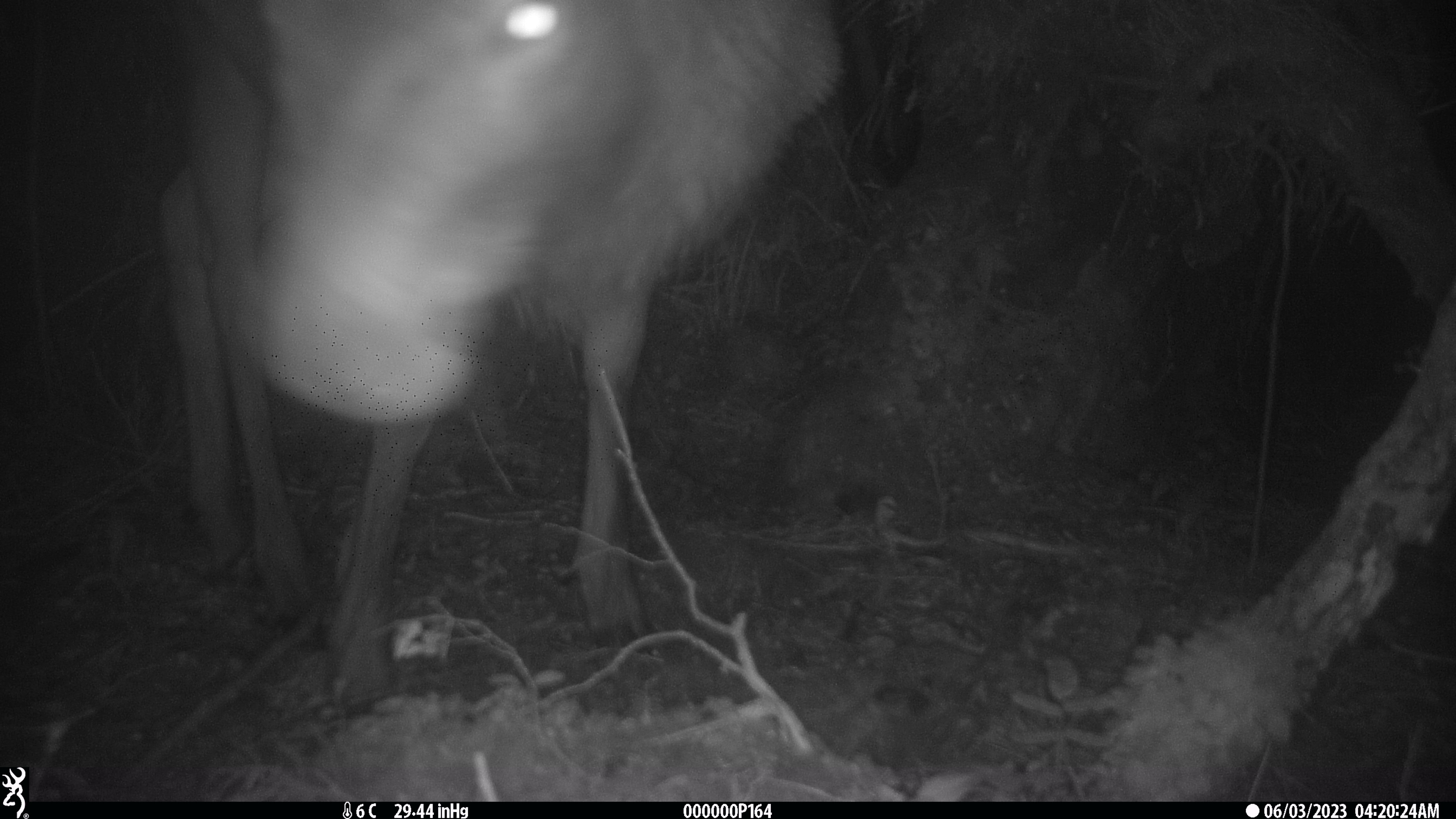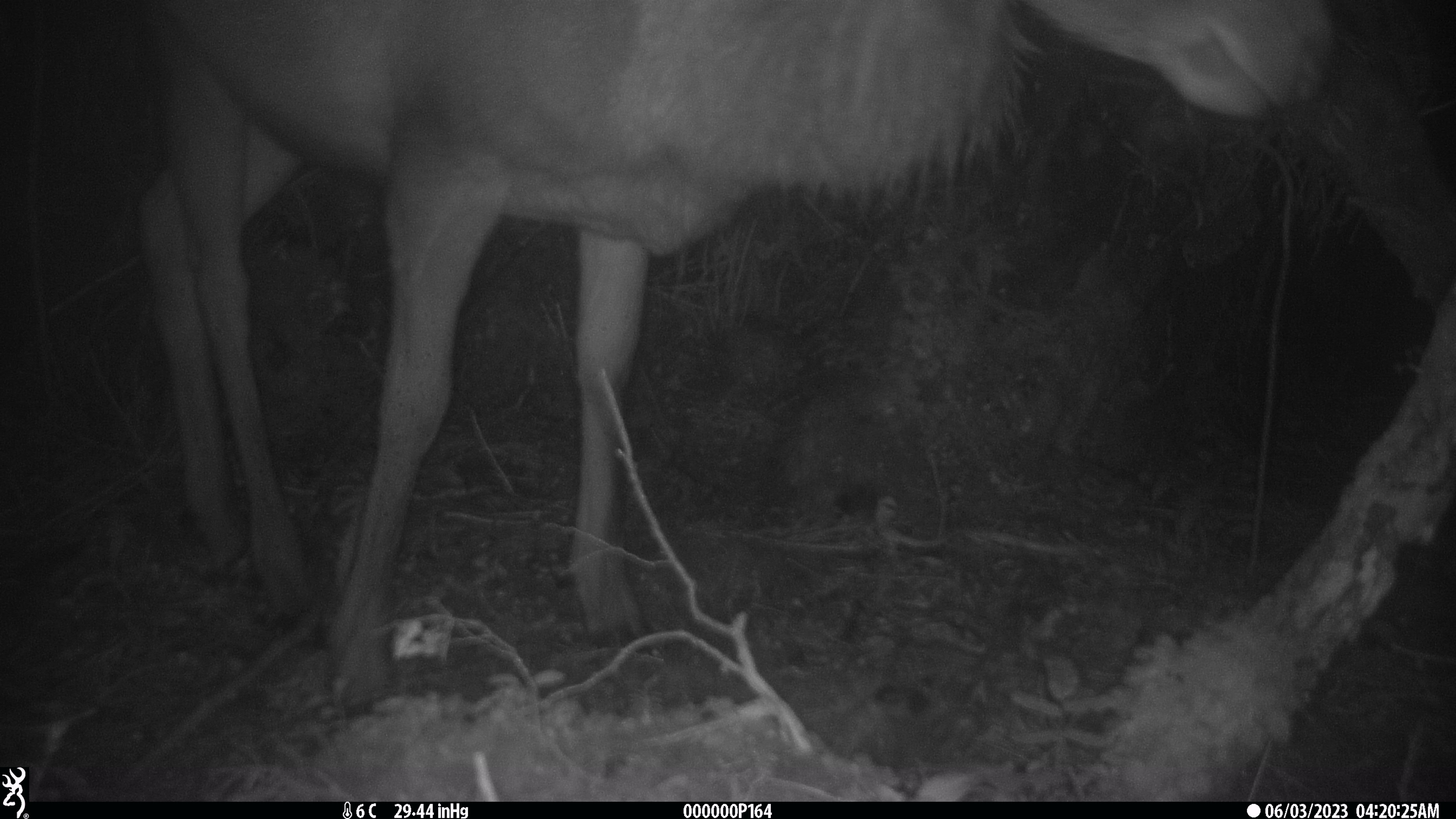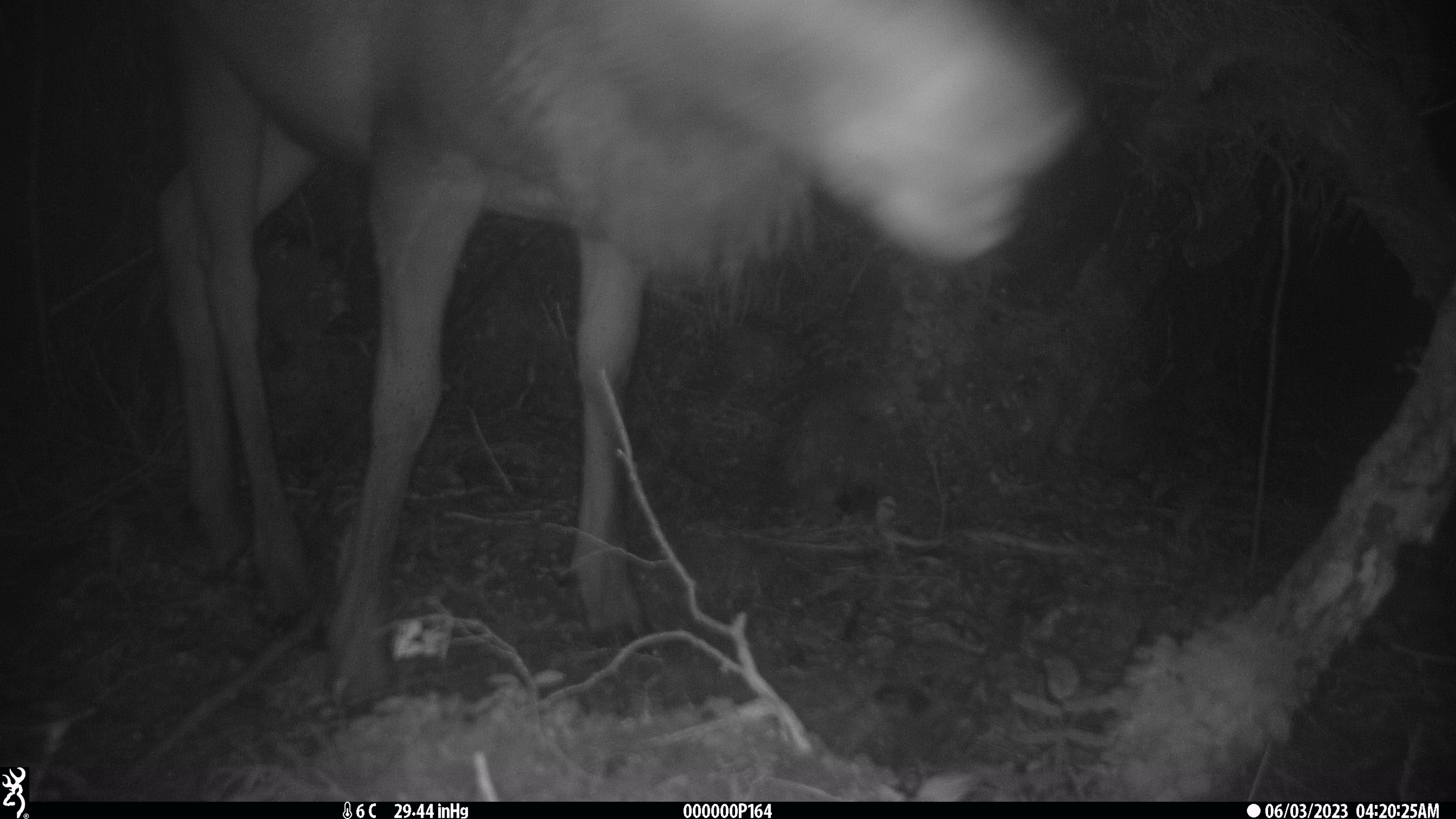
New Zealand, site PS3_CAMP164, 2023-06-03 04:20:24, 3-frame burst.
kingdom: Animalia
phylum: Chordata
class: Mammalia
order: Artiodactyla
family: Cervidae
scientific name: Cervidae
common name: deer